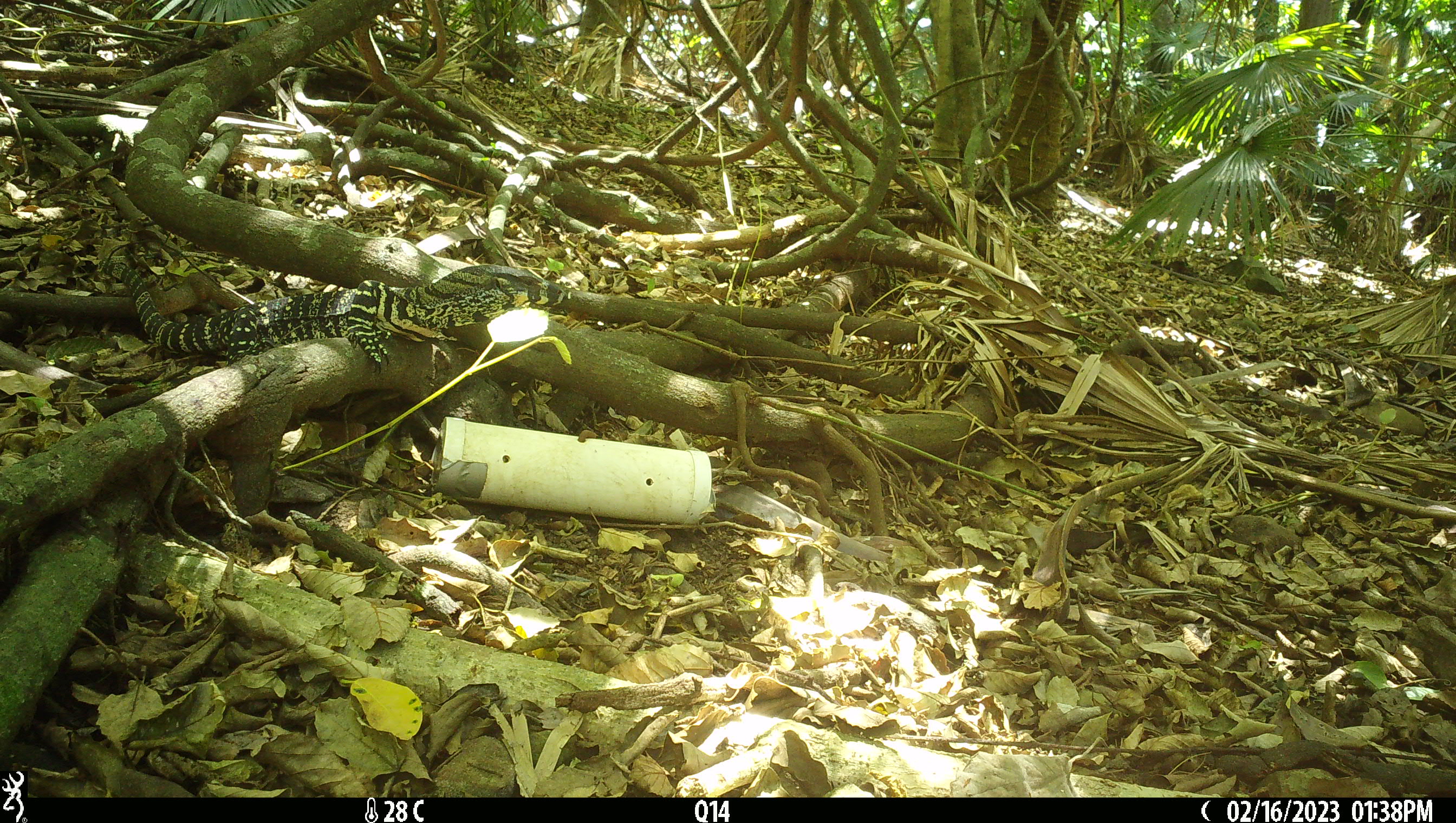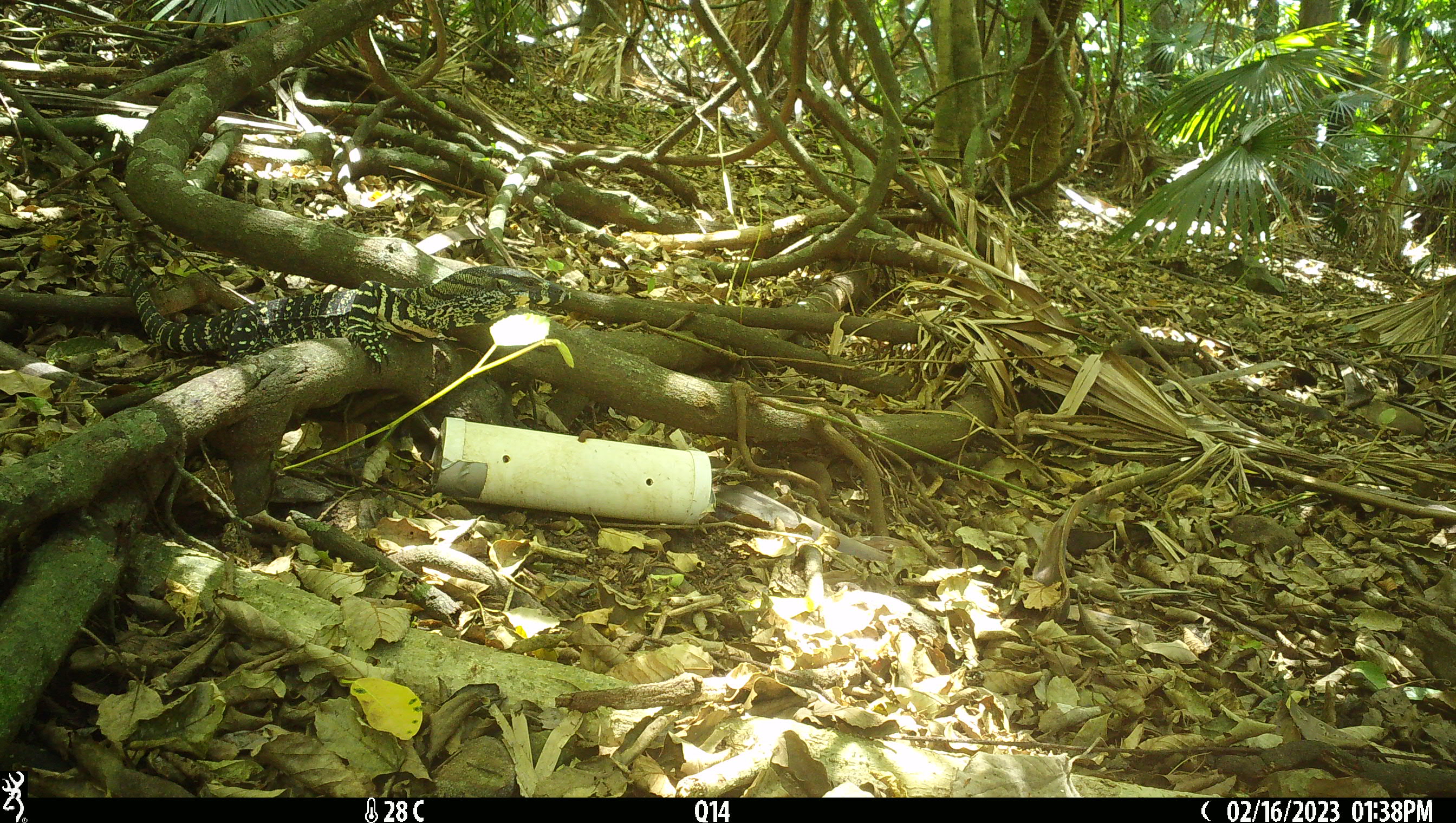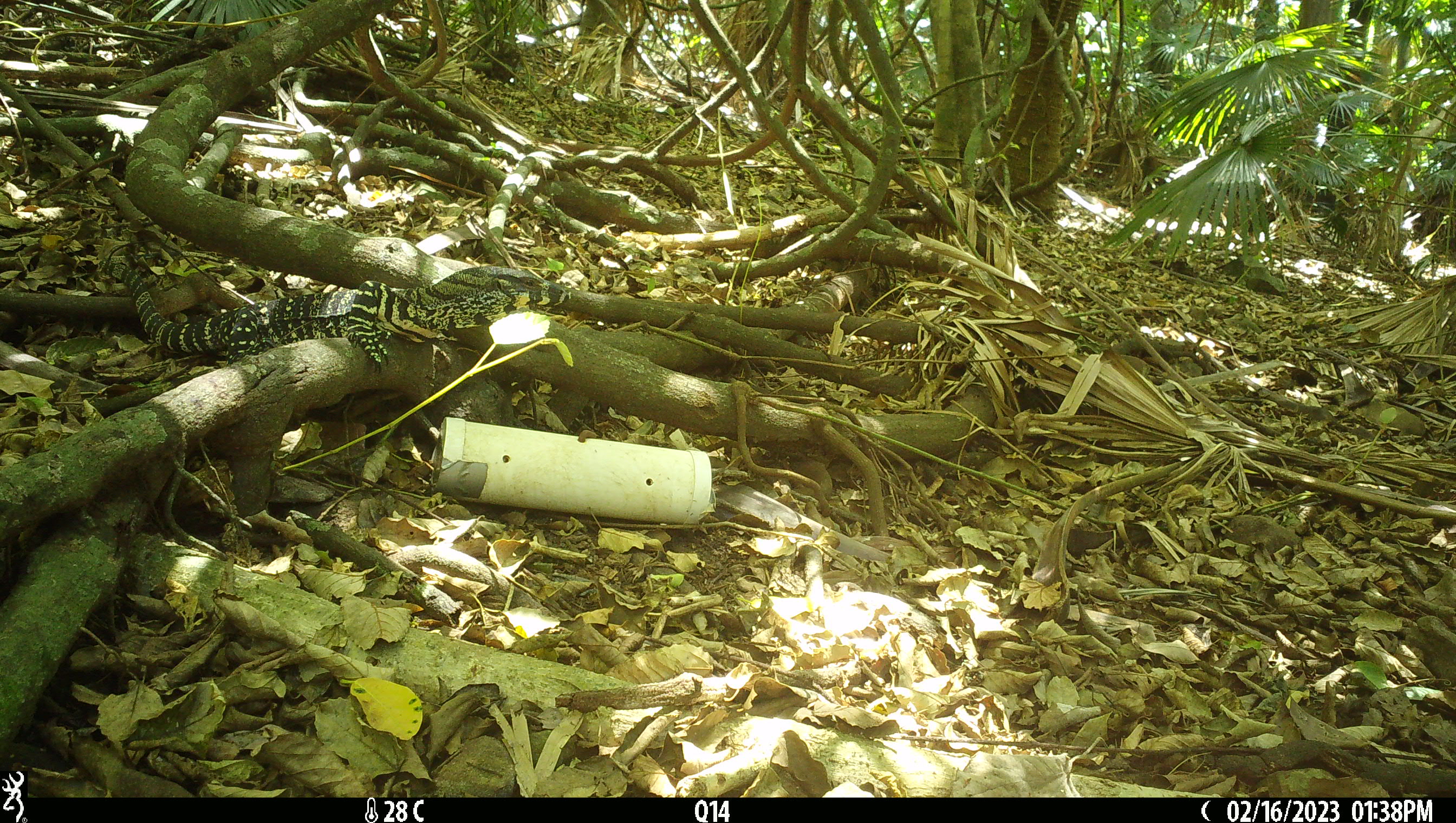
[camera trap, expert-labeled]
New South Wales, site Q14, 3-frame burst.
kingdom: Animalia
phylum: Chordata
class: Reptilia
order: Squamata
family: Varanidae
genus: Varanus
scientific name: Varanus varius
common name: lace monitor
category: goanna